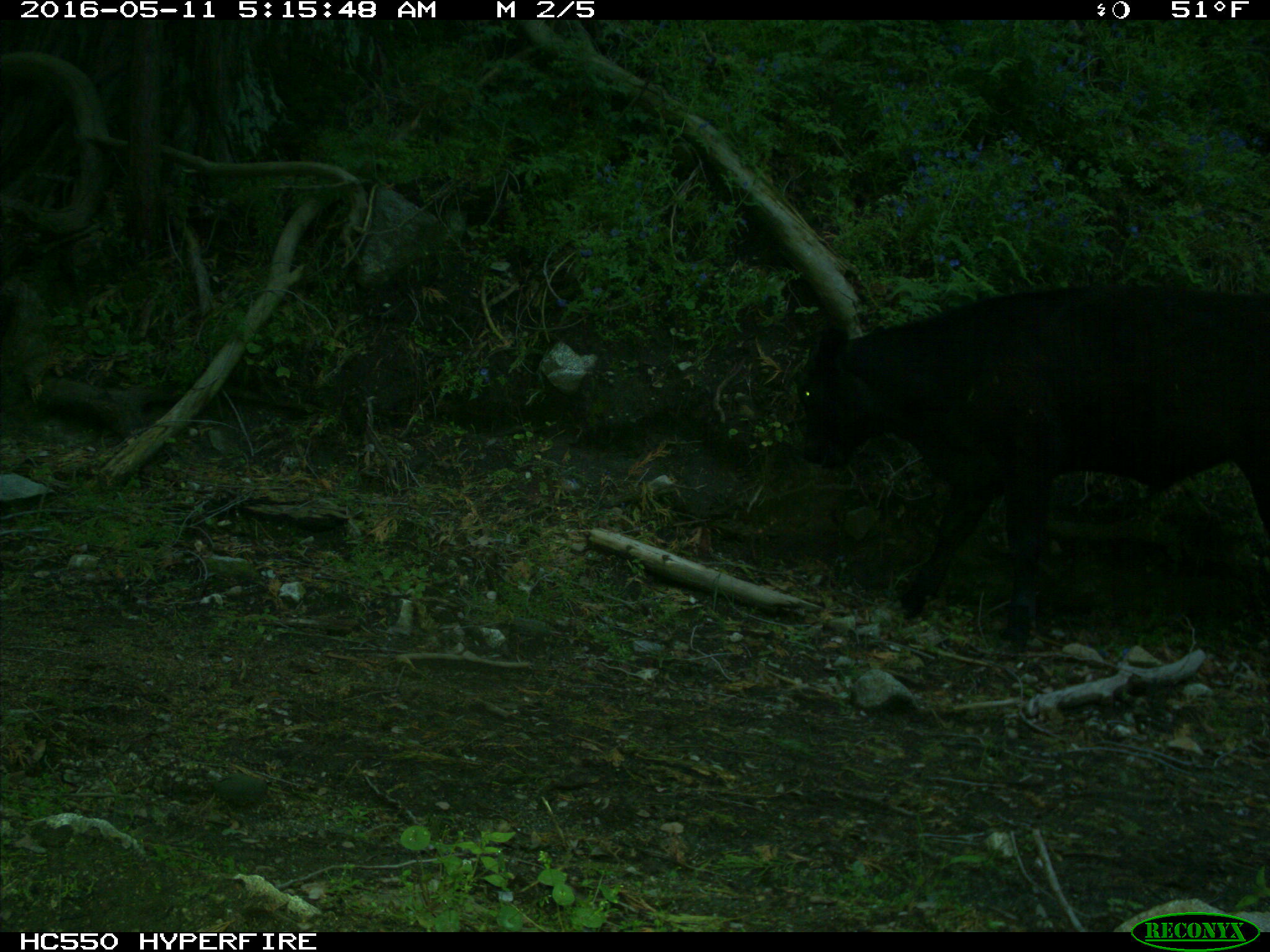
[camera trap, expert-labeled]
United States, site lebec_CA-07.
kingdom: Animalia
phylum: Chordata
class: Mammalia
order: Artiodactyla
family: Bovidae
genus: Bos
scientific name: Bos taurus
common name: domestic cow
Bos taurus (domestic cow).